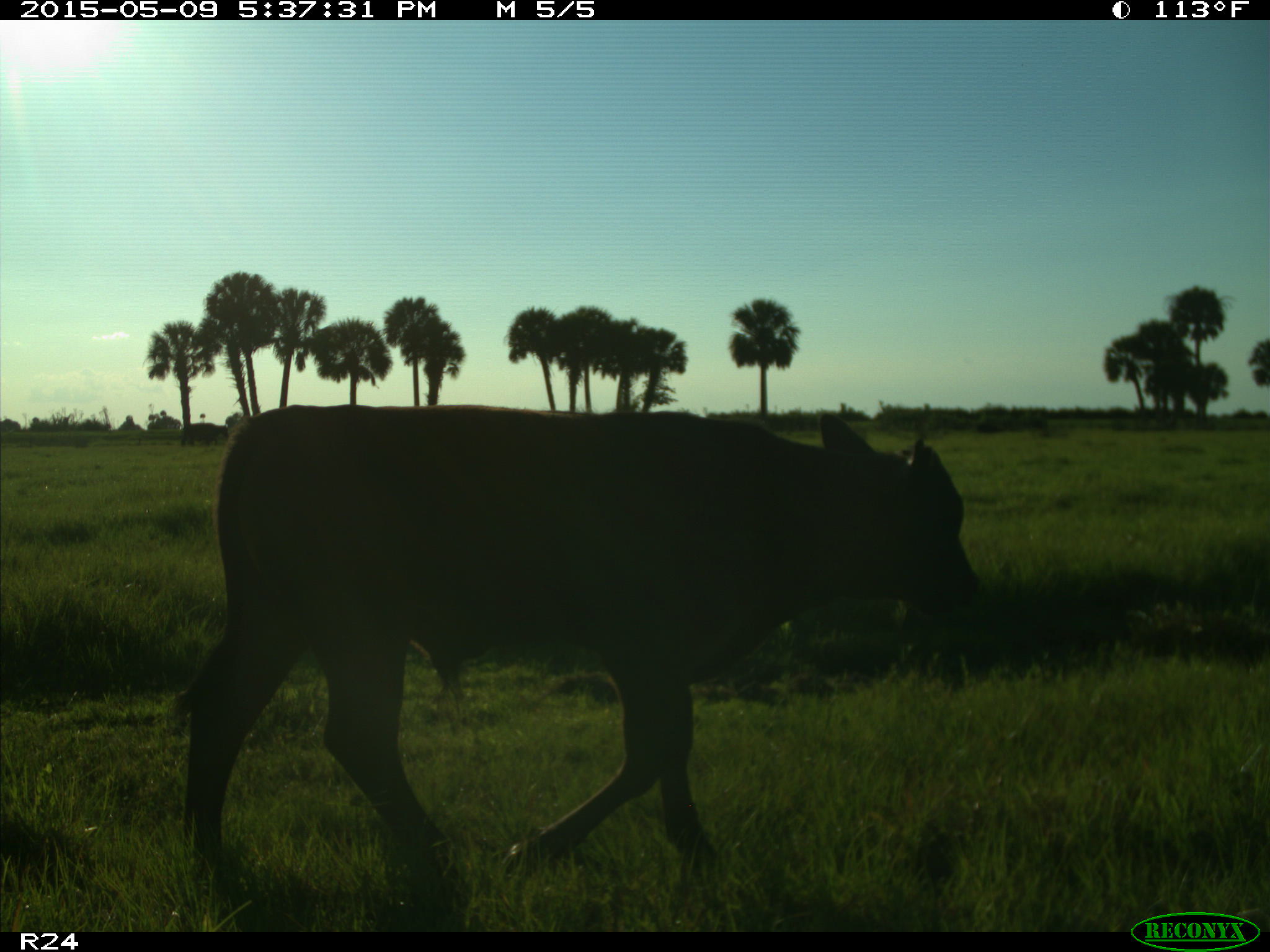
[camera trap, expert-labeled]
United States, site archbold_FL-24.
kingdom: Animalia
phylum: Chordata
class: Mammalia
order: Artiodactyla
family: Bovidae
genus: Bos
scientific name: Bos taurus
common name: domestic cow